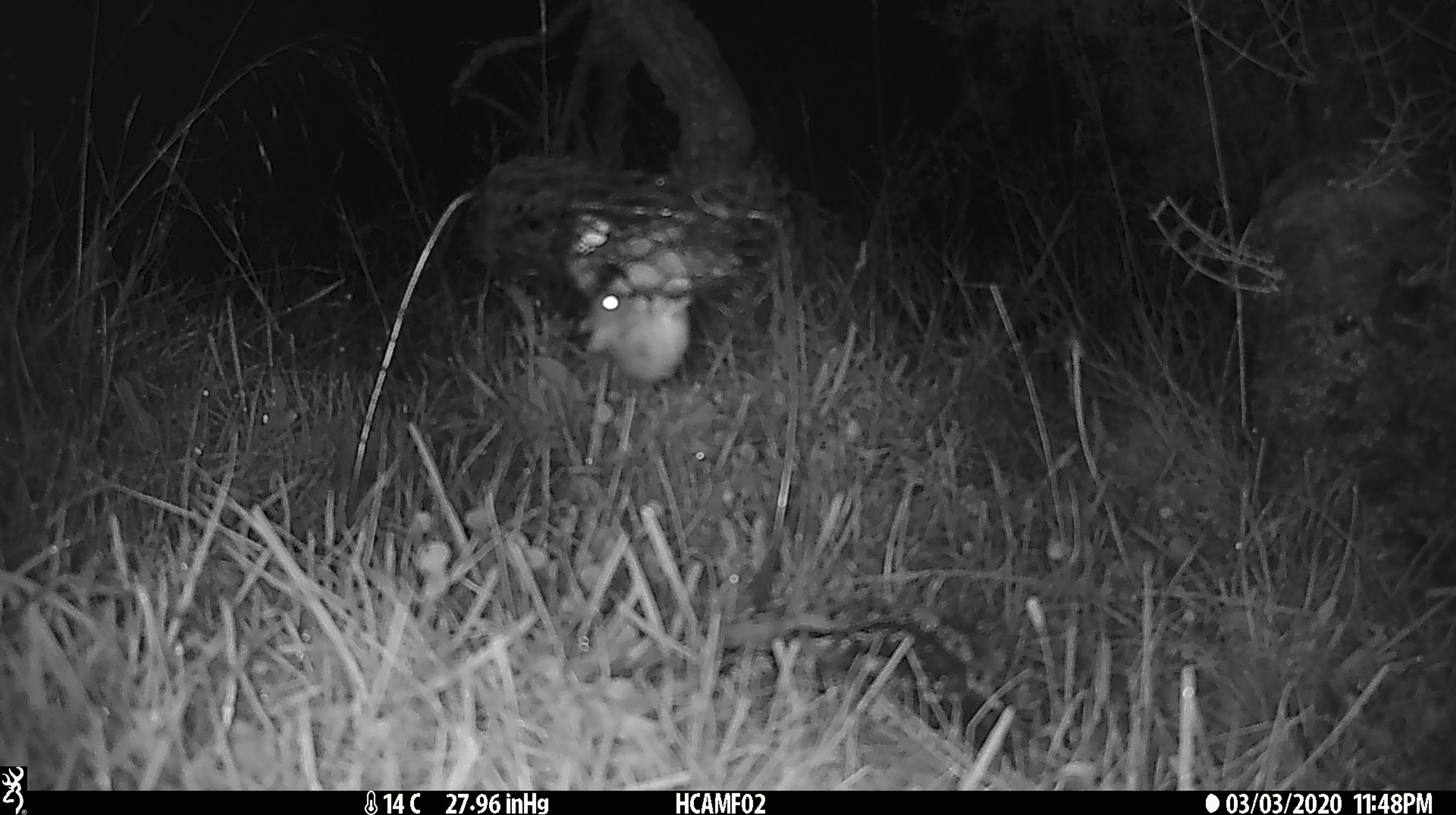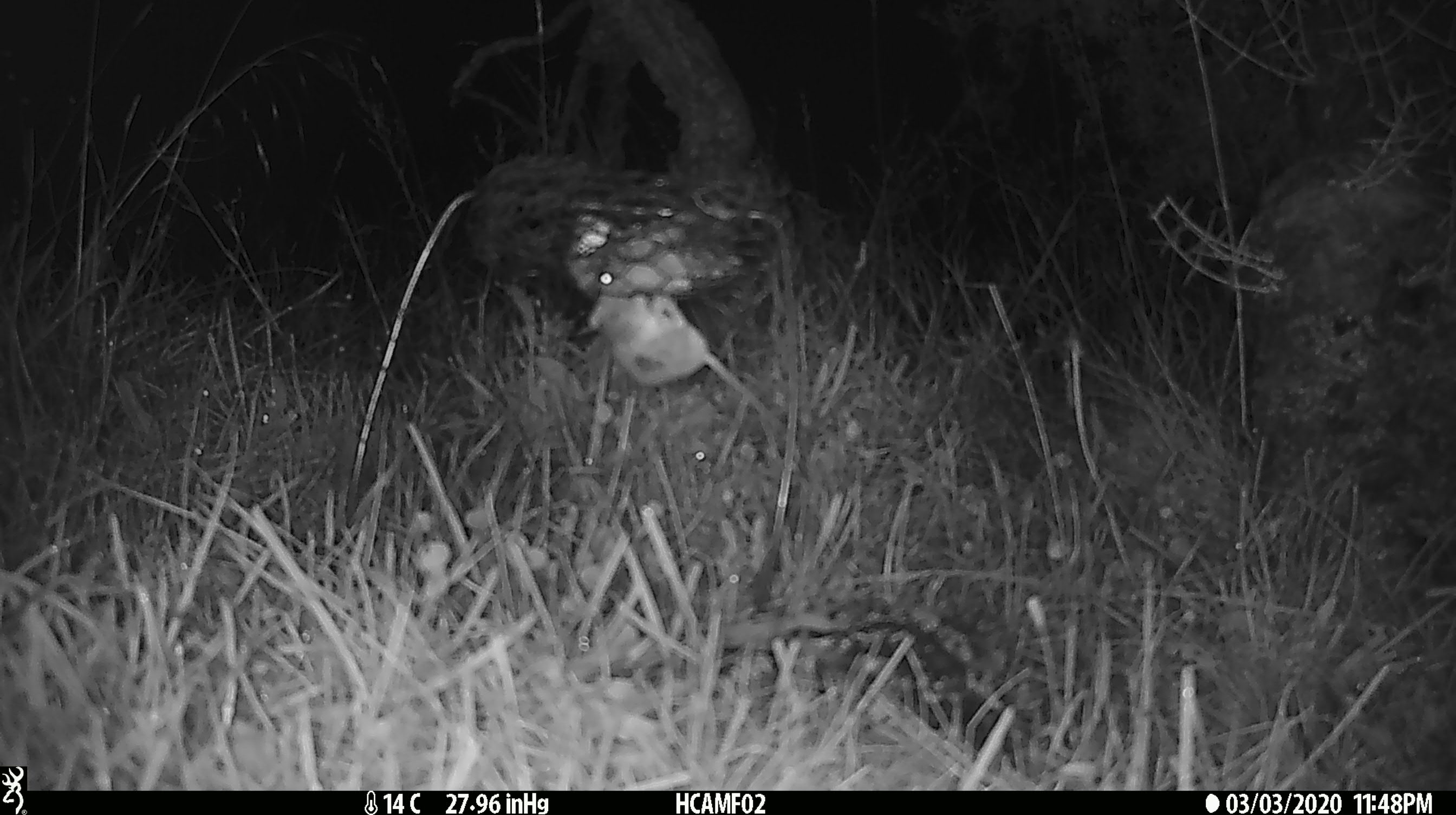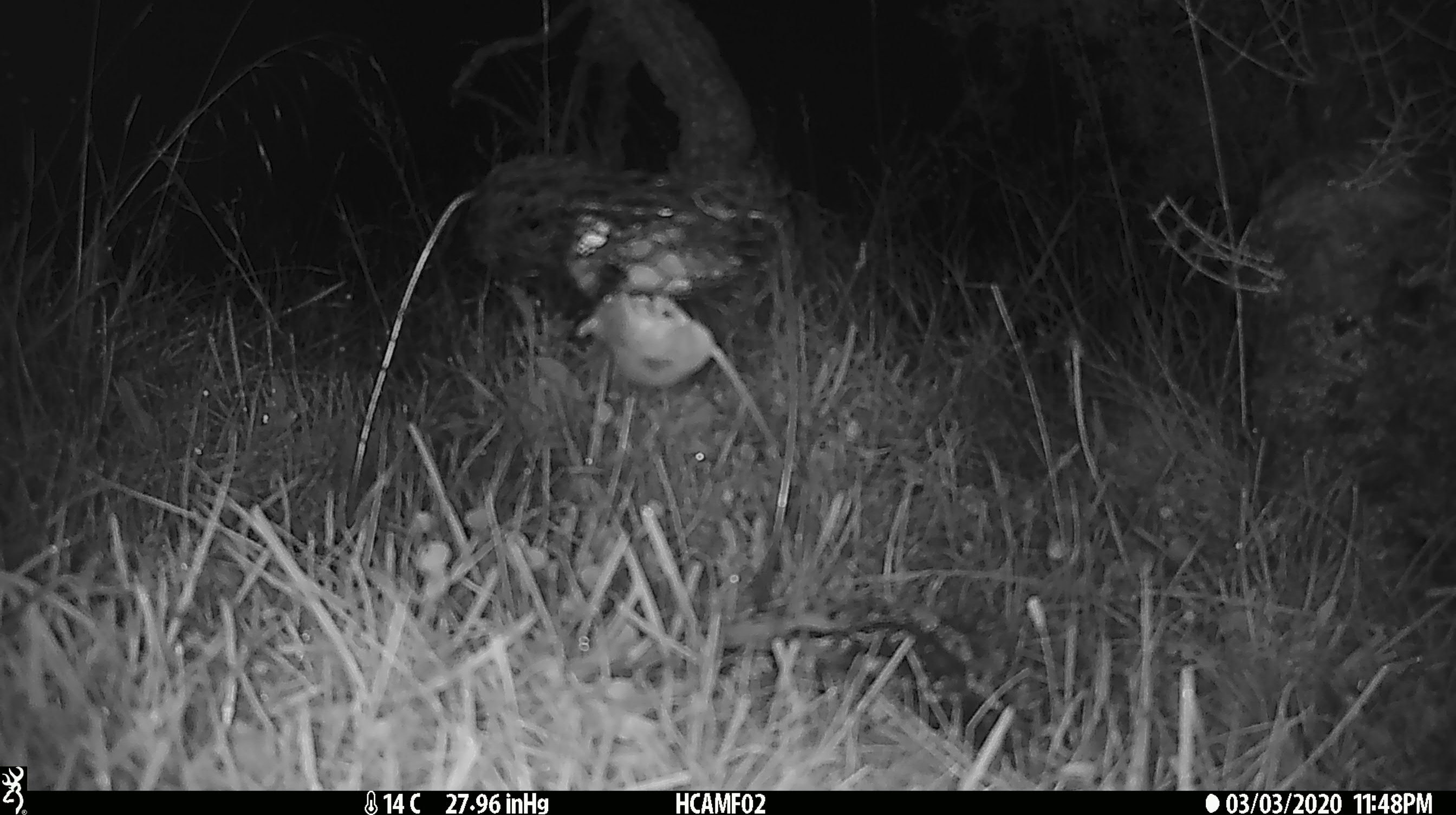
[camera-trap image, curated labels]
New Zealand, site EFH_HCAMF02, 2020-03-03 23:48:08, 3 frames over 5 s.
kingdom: Animalia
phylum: Chordata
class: Mammalia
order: Rodentia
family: Muridae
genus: Mus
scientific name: Mus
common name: mouse